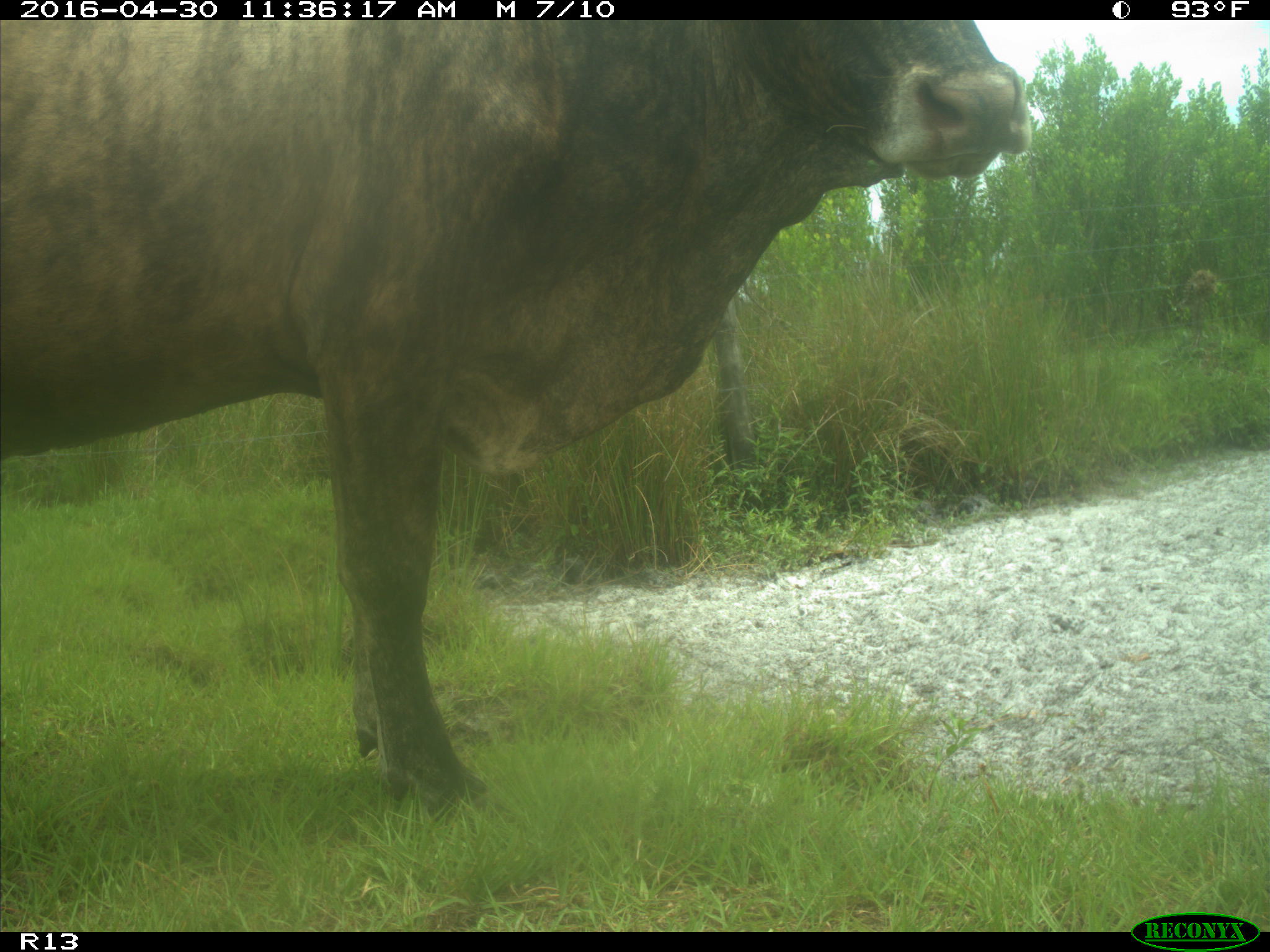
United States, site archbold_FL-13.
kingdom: Animalia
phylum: Chordata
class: Mammalia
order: Artiodactyla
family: Bovidae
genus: Bos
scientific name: Bos taurus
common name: domestic cow